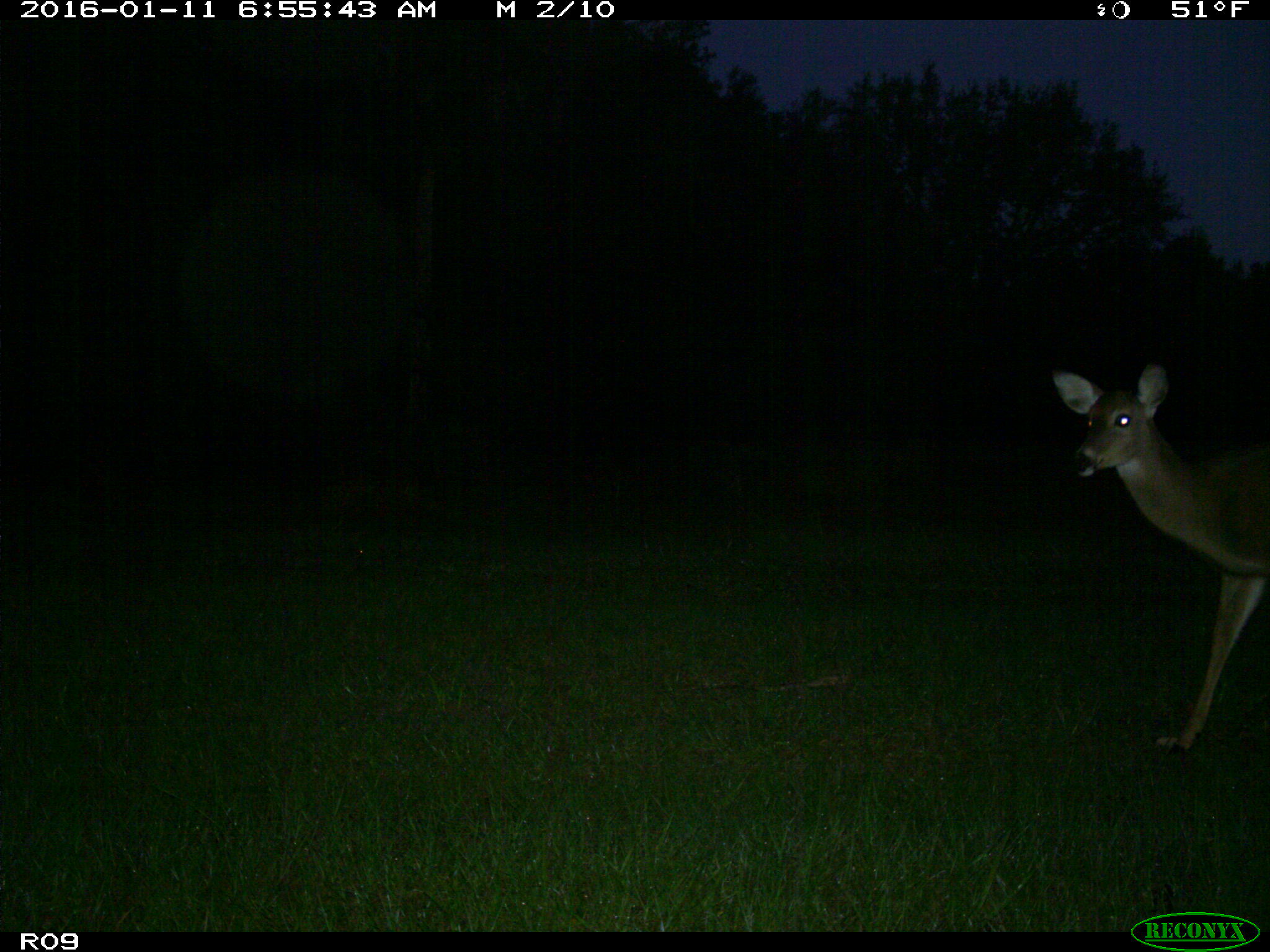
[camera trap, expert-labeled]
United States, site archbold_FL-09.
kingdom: Animalia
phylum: Chordata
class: Mammalia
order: Artiodactyla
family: Cervidae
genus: Odocoileus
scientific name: Odocoileus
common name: deer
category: unidentified deer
Unidentified deer (deer) (Odocoileus).